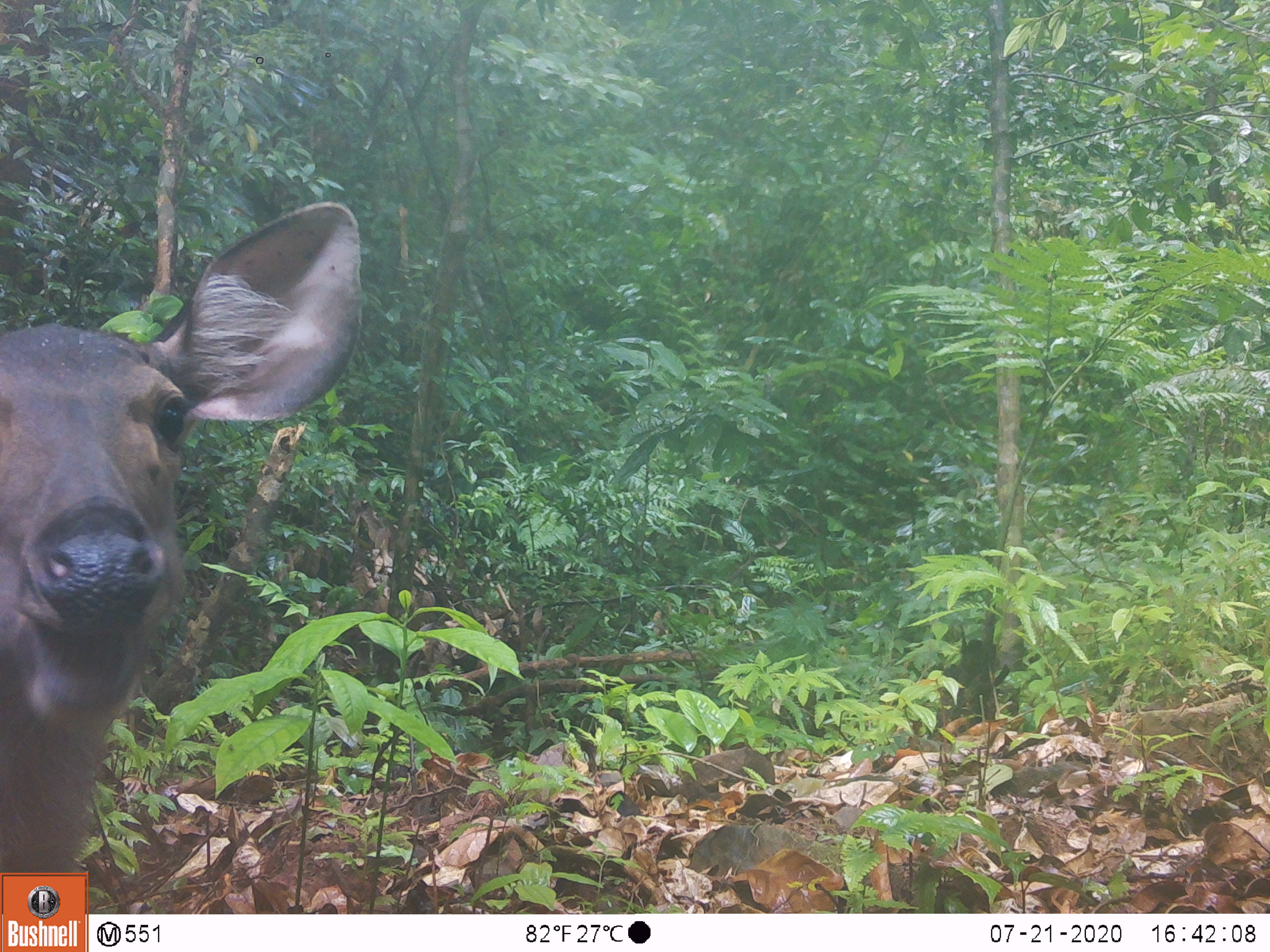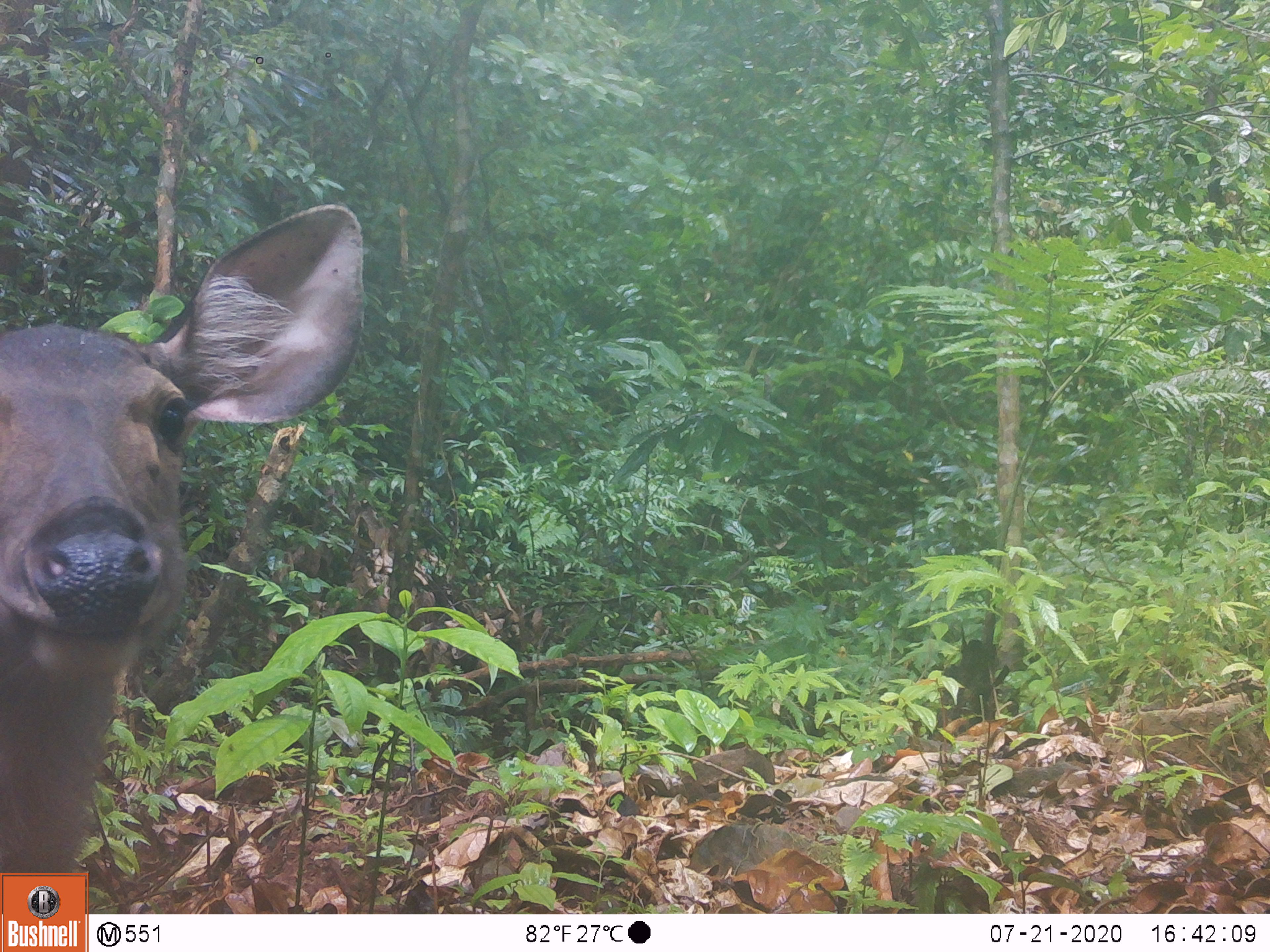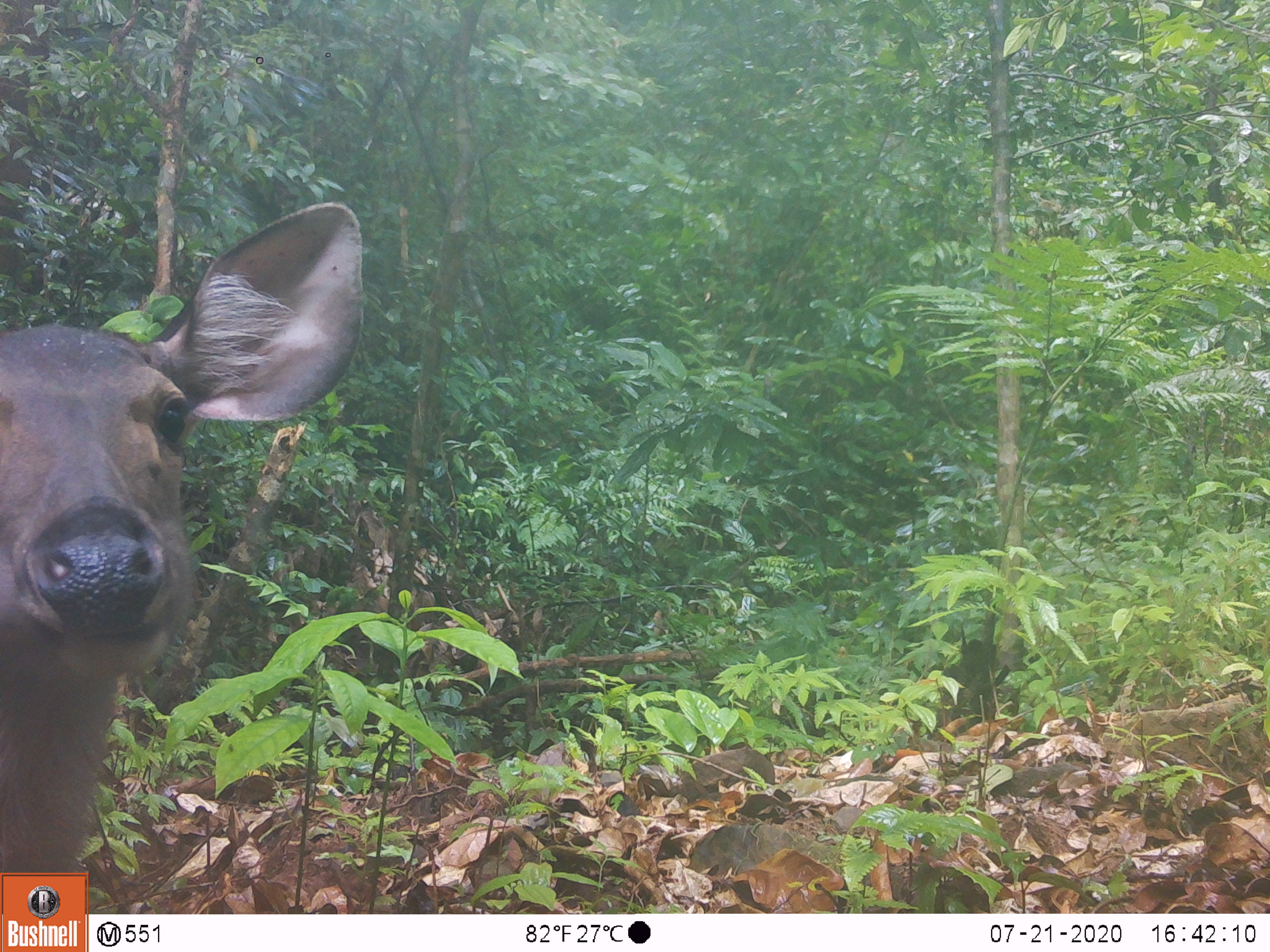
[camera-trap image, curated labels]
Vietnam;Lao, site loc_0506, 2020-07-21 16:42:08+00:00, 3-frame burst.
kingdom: Animalia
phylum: Chordata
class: Mammalia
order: Artiodactyla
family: Cervidae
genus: Rusa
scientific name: Rusa unicolor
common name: sambar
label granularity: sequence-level